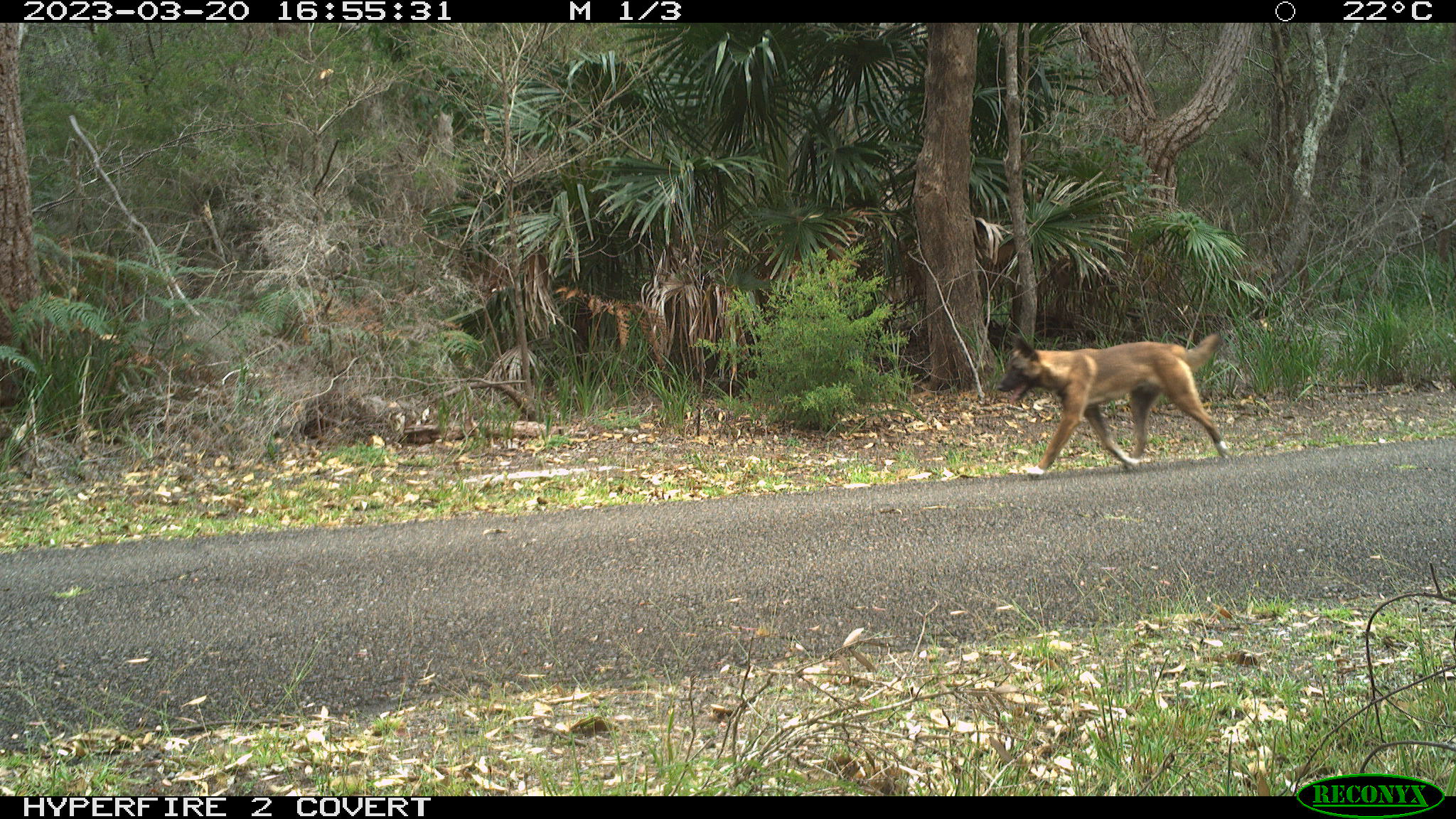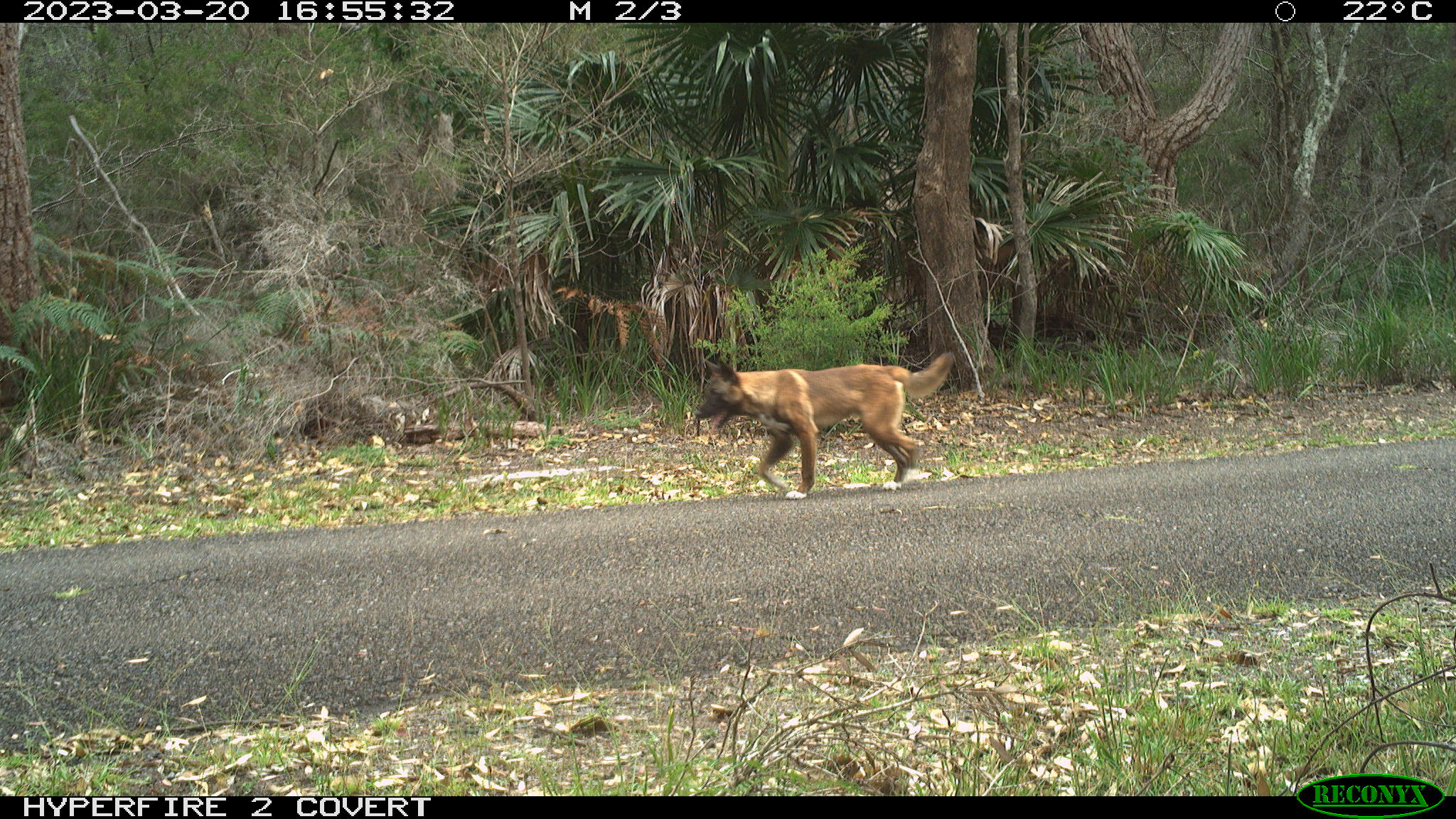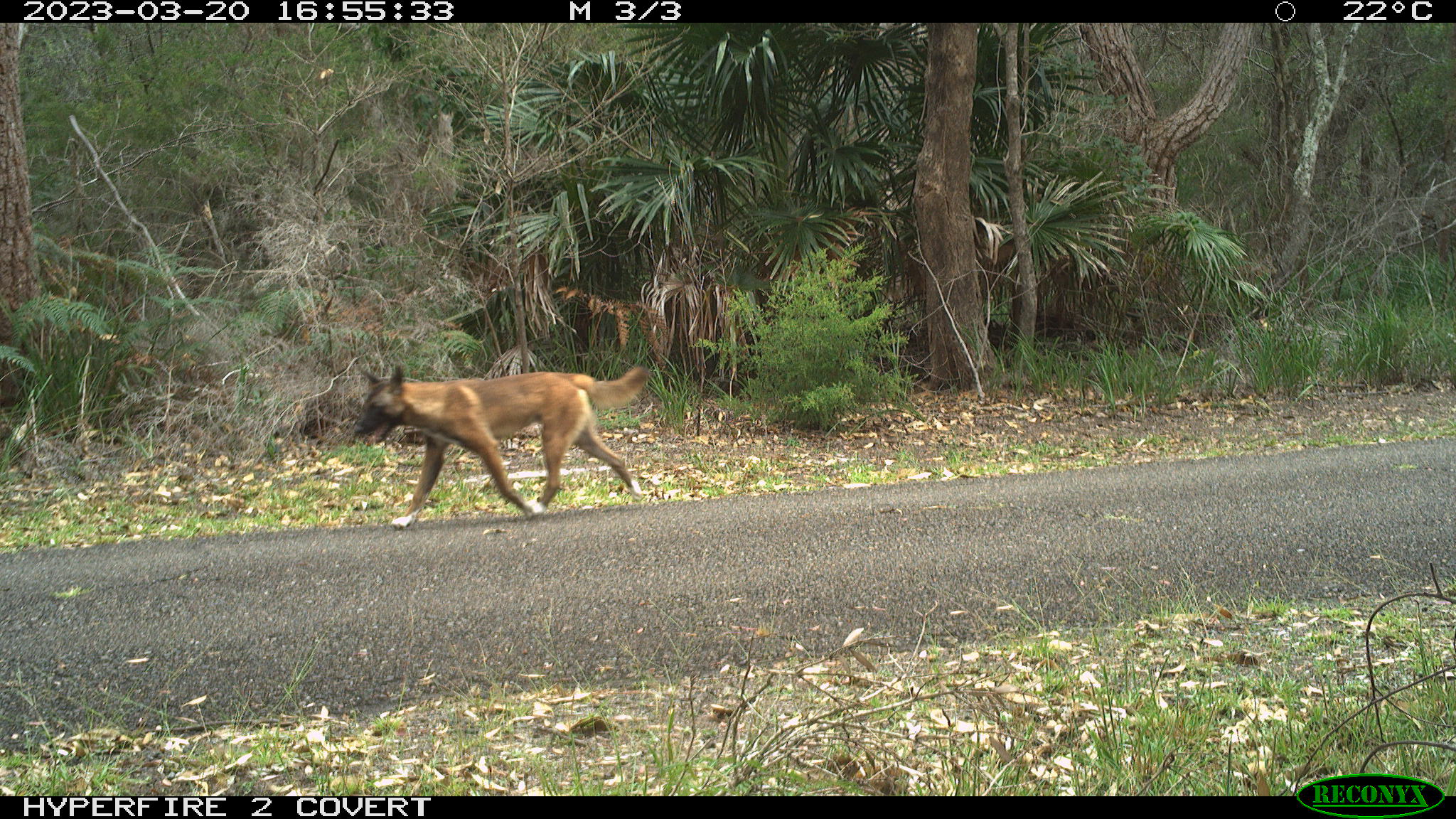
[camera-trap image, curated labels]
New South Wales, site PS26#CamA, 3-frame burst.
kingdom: Animalia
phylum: Chordata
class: Mammalia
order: Carnivora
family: Canidae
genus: Canis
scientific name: Canis familiaris dingo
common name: dingo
Dingo (Canis familiaris dingo).